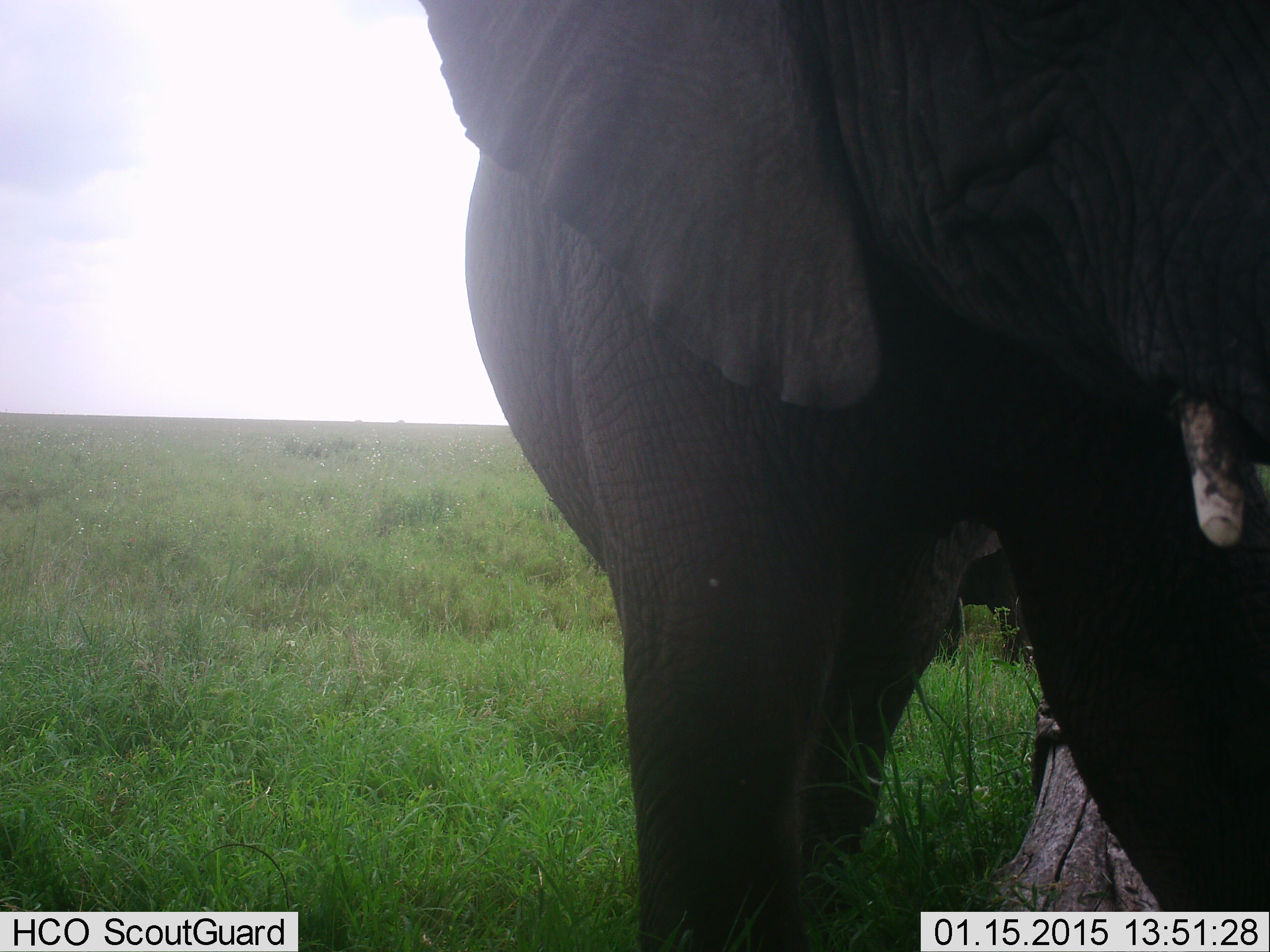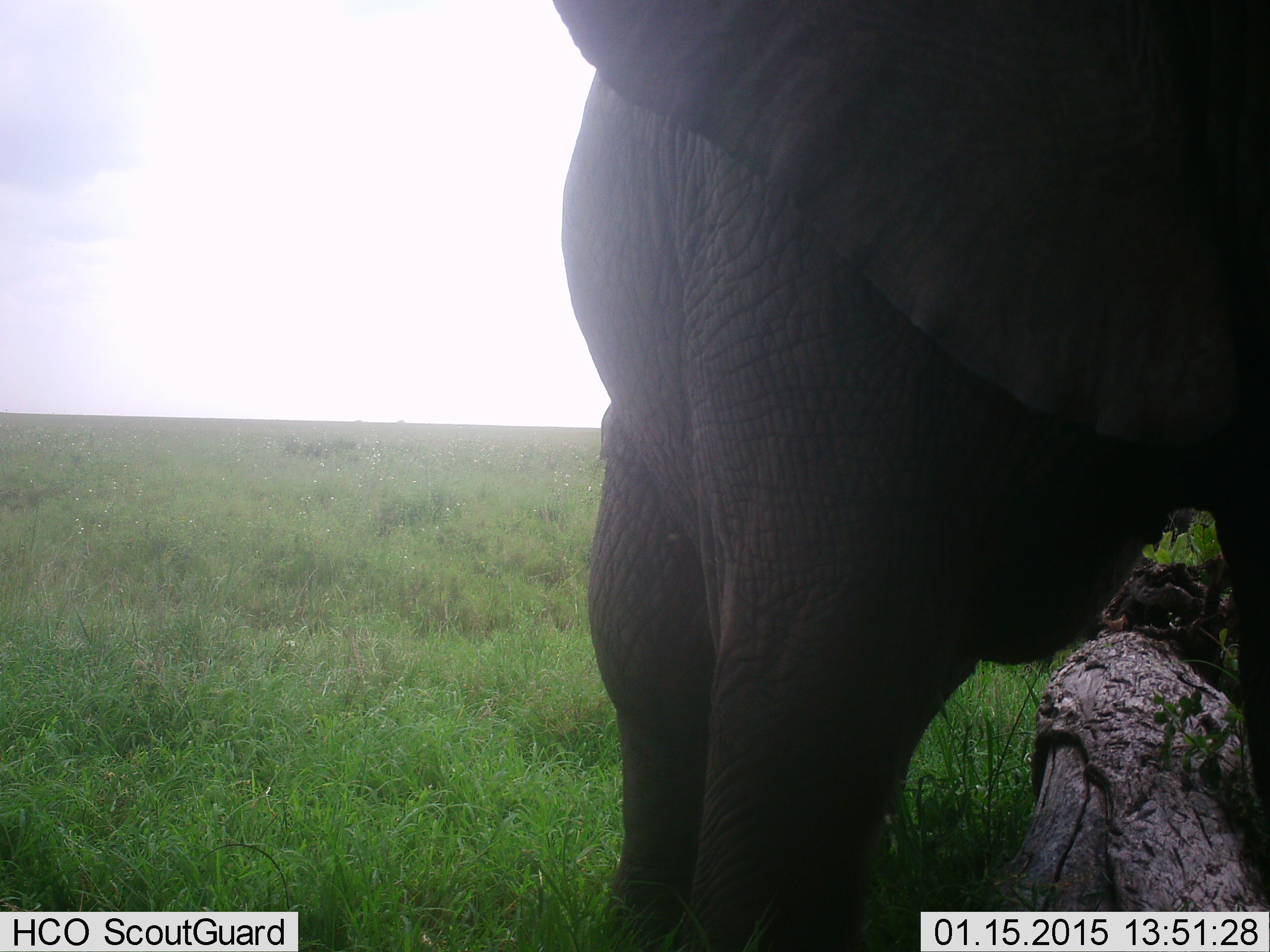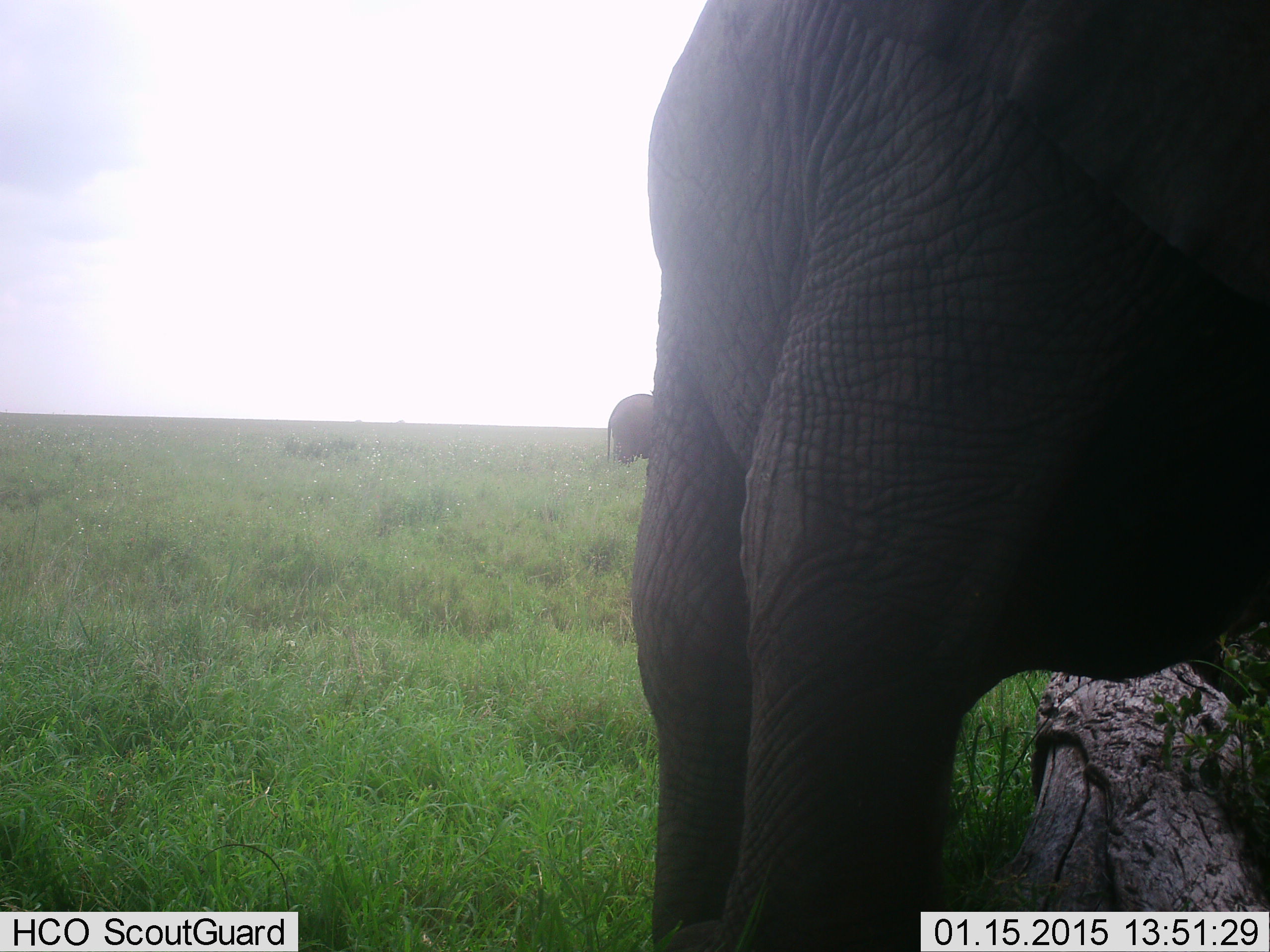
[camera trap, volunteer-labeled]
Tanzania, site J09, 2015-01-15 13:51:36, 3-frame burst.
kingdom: Animalia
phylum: Chordata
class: Mammalia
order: Proboscidea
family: Elephantidae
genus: Loxodonta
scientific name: Loxodonta africana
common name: african bush elephant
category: elephant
Elephant (african bush elephant) (Loxodonta africana), count 2. Behavior (volunteer vote fractions): standing 50%, resting 0%, moving 70%, interacting 10%. Young present (vote fraction): 10%. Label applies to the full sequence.